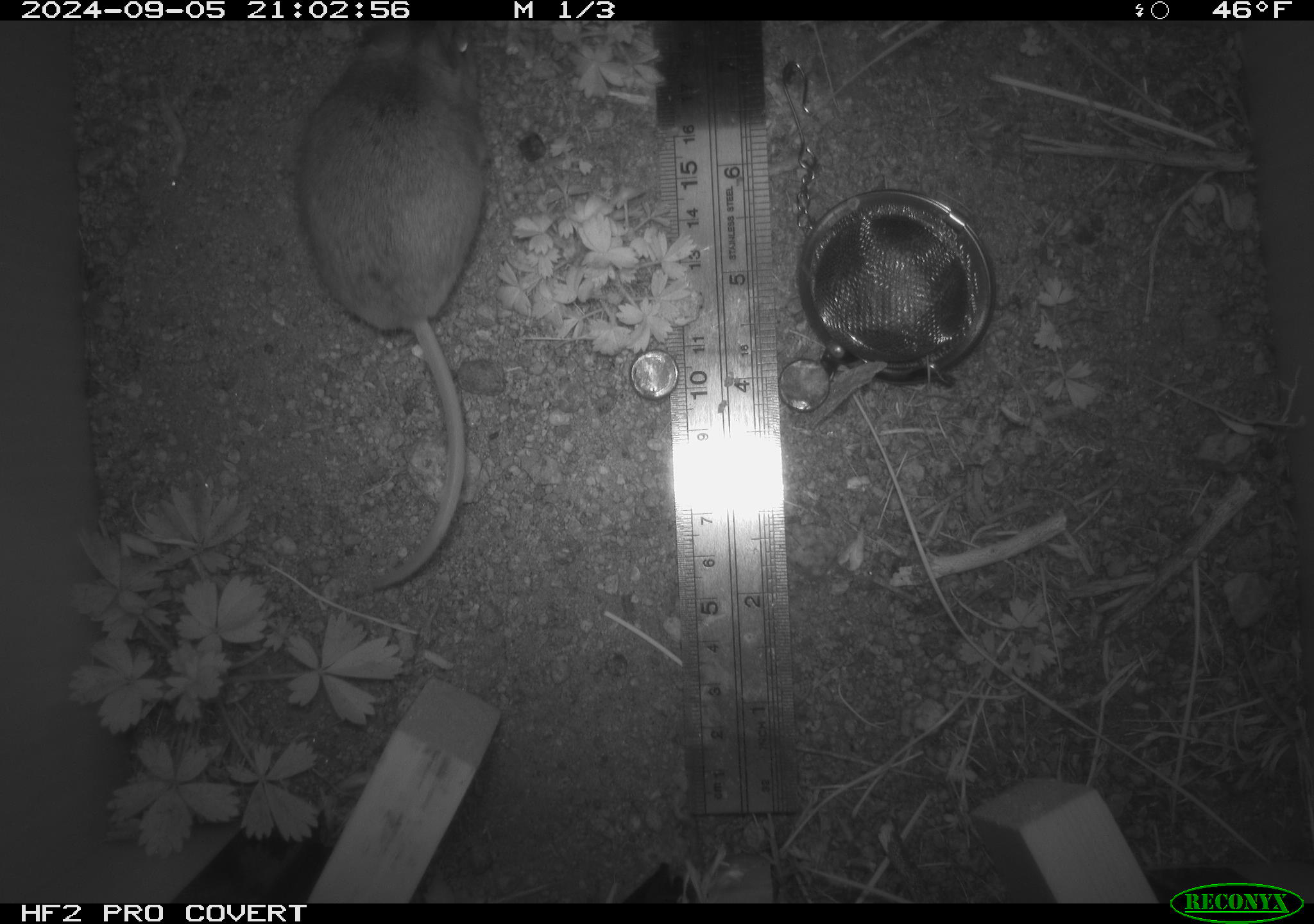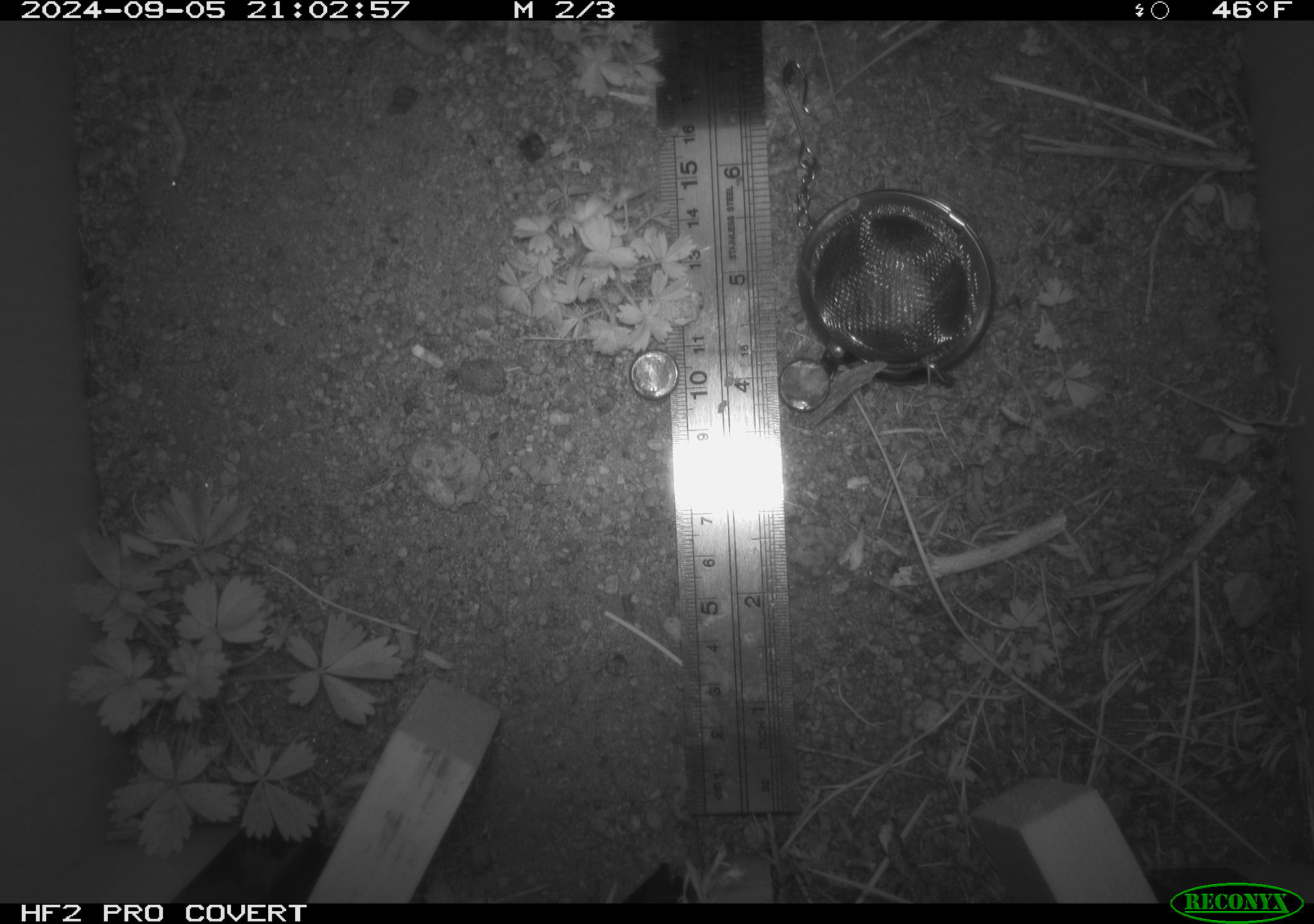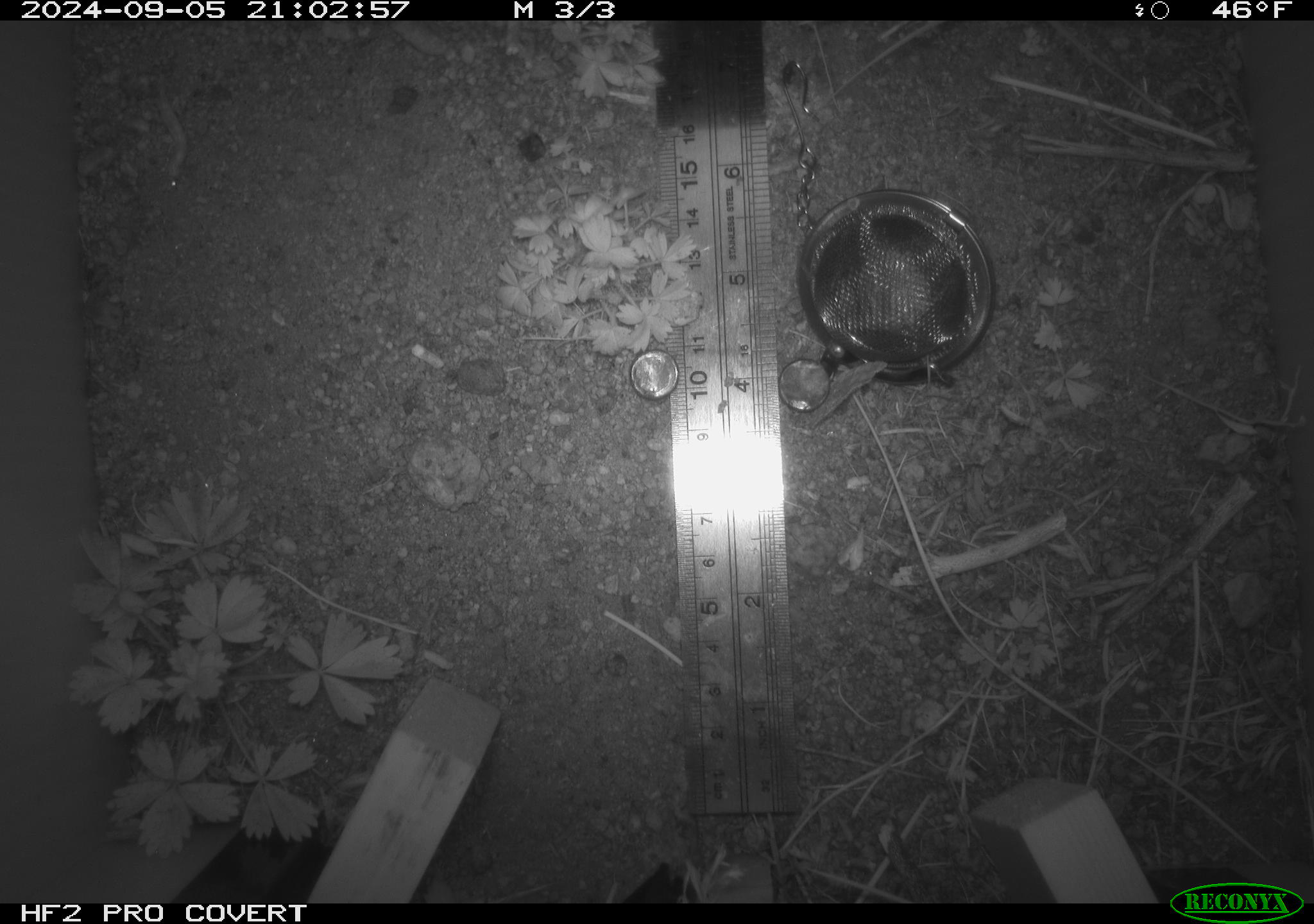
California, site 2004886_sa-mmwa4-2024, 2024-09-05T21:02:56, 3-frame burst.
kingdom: Animalia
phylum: Chordata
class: Mammalia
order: Rodentia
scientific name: Rodentia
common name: mouse species